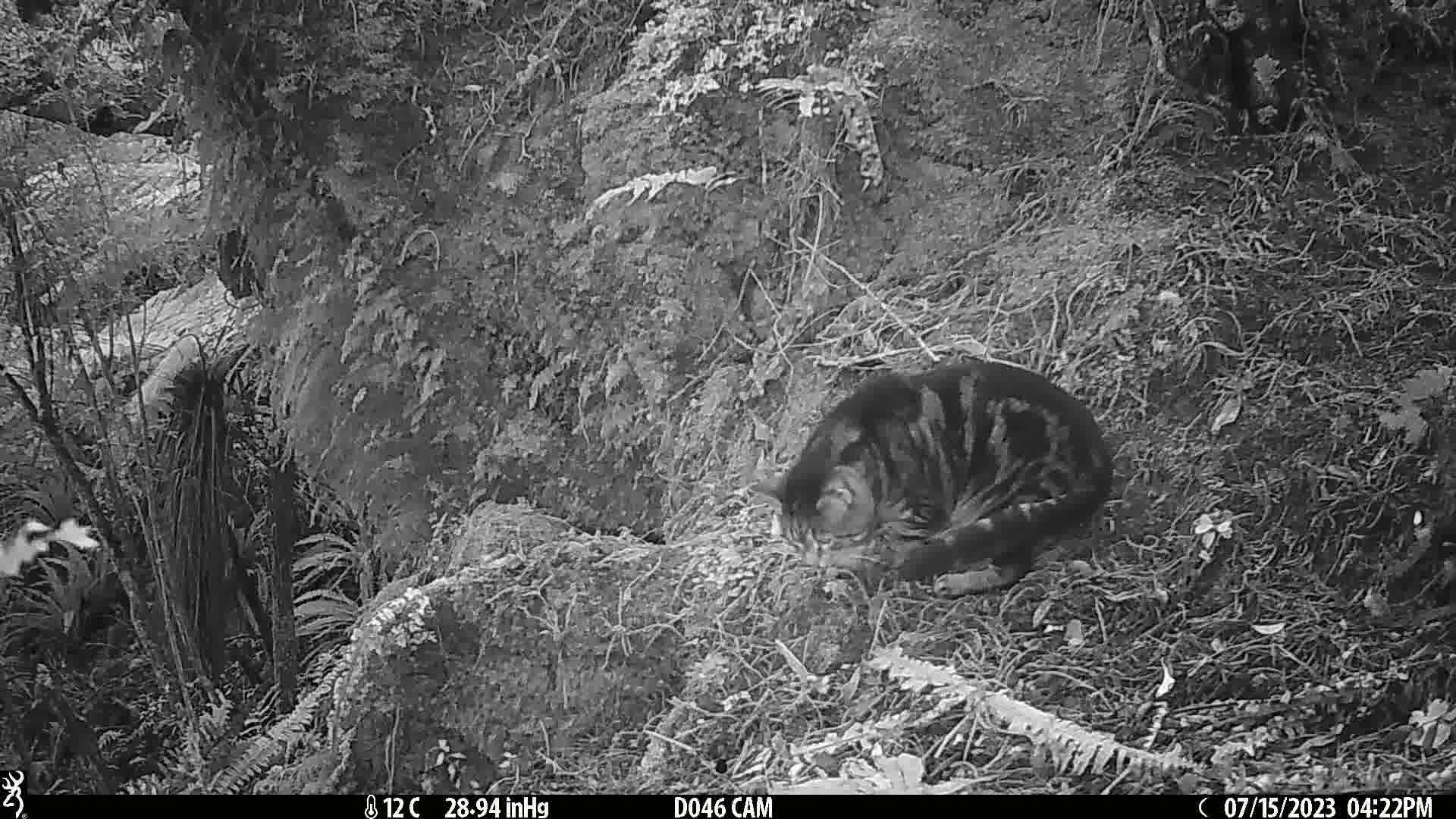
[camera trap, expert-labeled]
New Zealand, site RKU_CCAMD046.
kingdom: Animalia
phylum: Chordata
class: Mammalia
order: Carnivora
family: Felidae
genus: Felis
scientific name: Felis catus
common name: domestic cat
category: cat